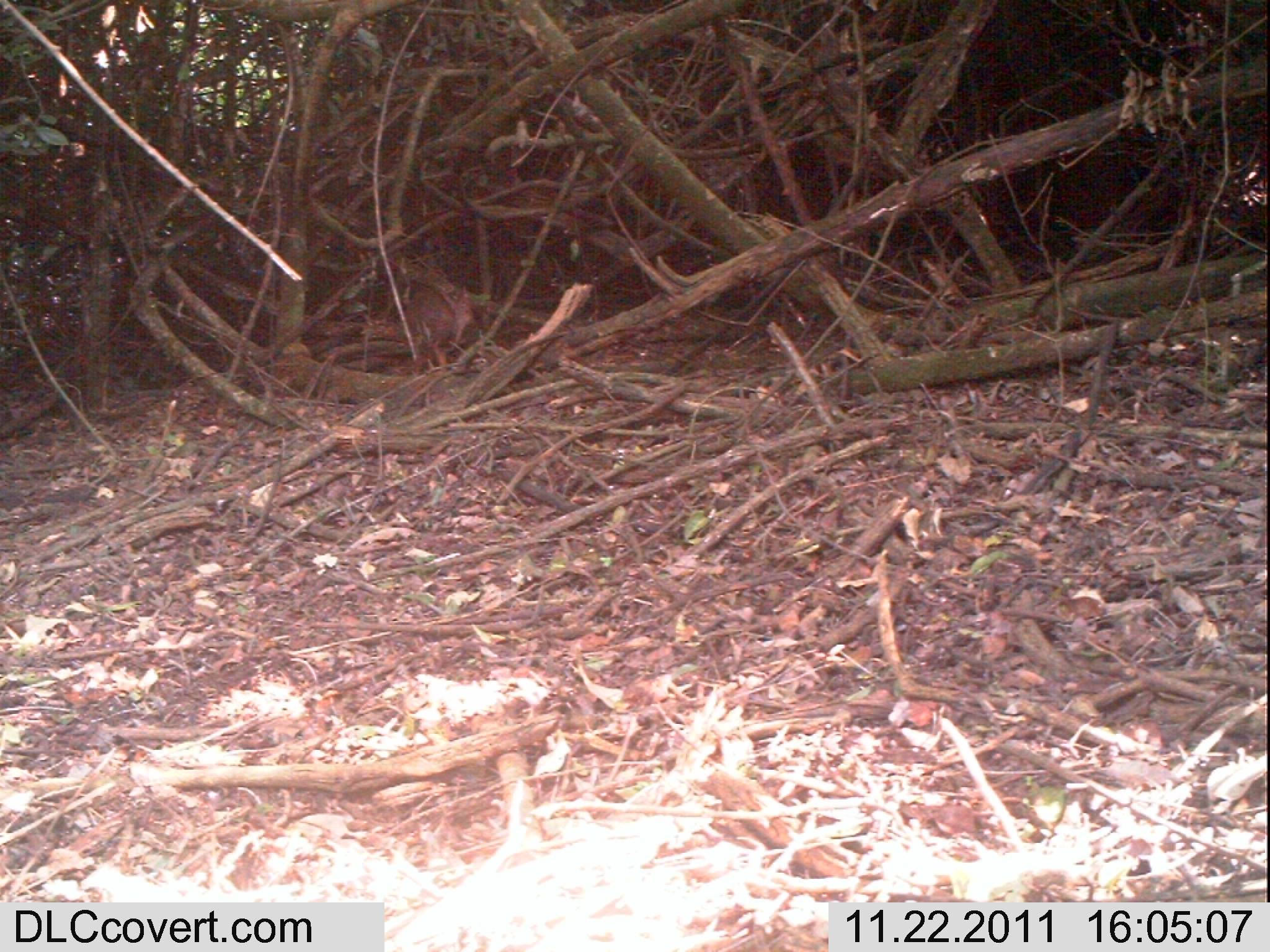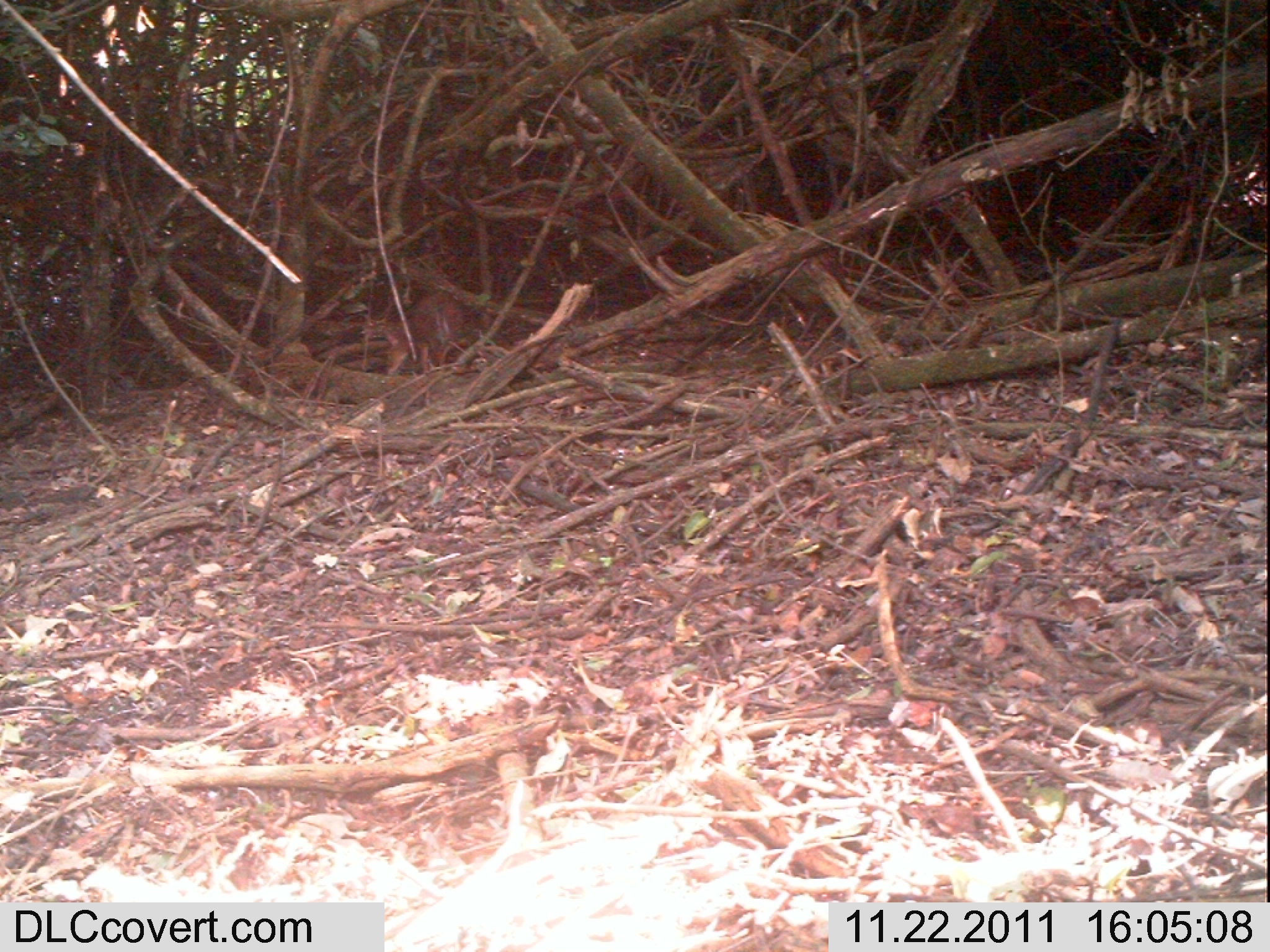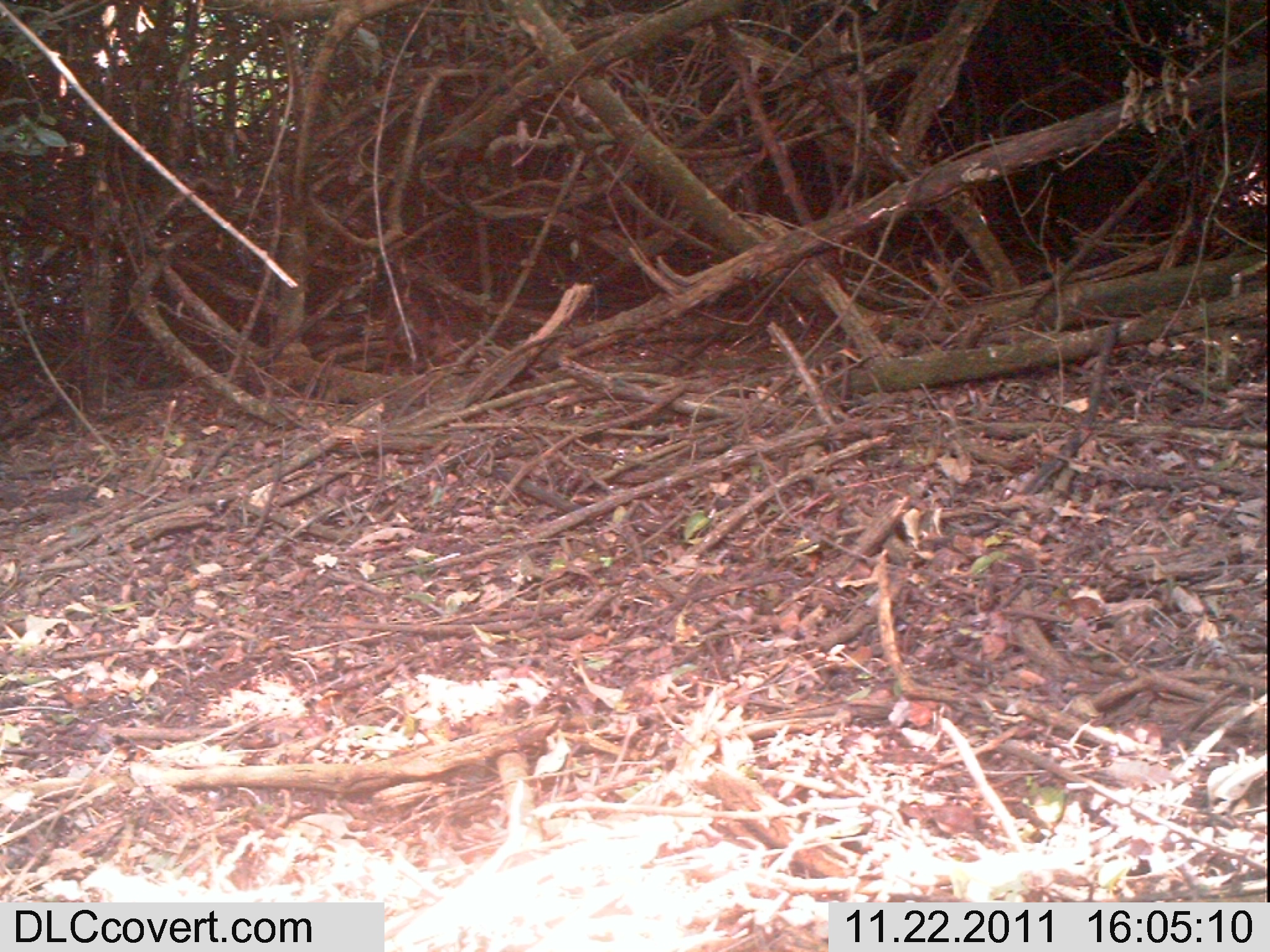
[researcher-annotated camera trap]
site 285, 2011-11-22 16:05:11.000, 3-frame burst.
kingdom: Animalia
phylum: Chordata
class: Mammalia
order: Artiodactyla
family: Bovidae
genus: Nesotragus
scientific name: Nesotragus moschatus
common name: suni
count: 1